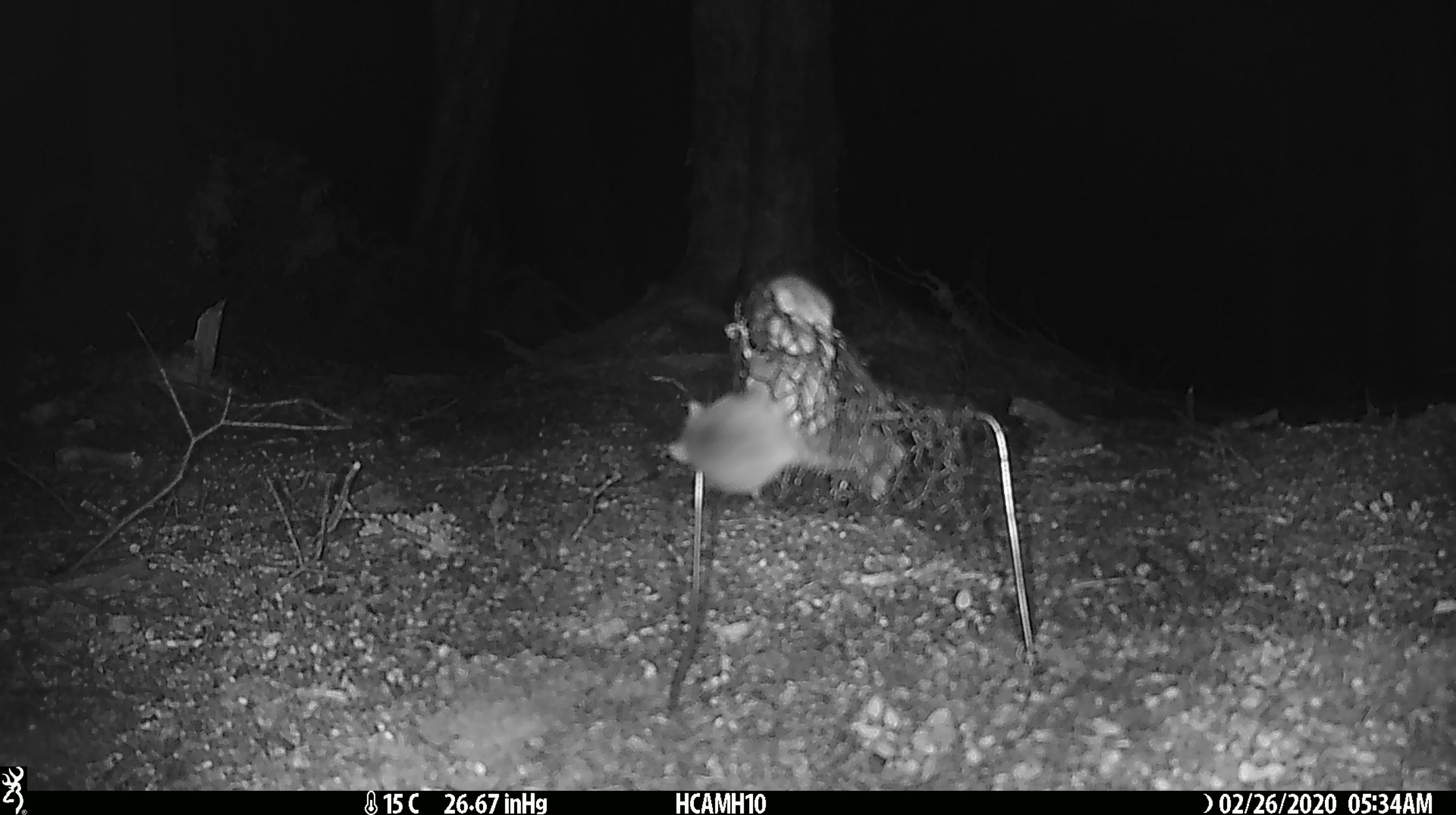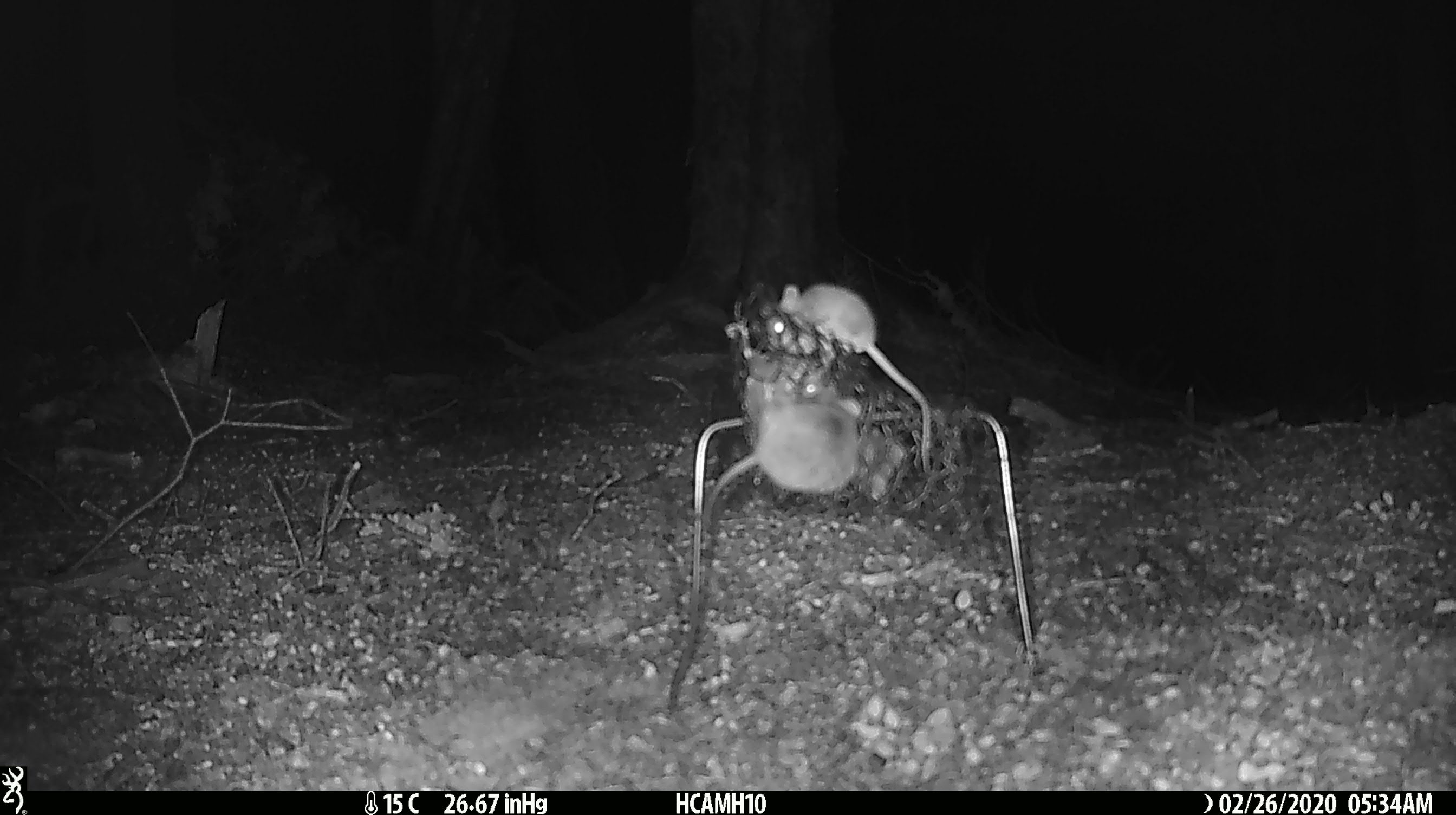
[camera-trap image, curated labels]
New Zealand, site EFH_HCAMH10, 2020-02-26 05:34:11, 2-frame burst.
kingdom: Animalia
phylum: Chordata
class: Mammalia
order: Rodentia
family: Muridae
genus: Mus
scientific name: Mus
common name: mouse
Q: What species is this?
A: Mouse (Mus).